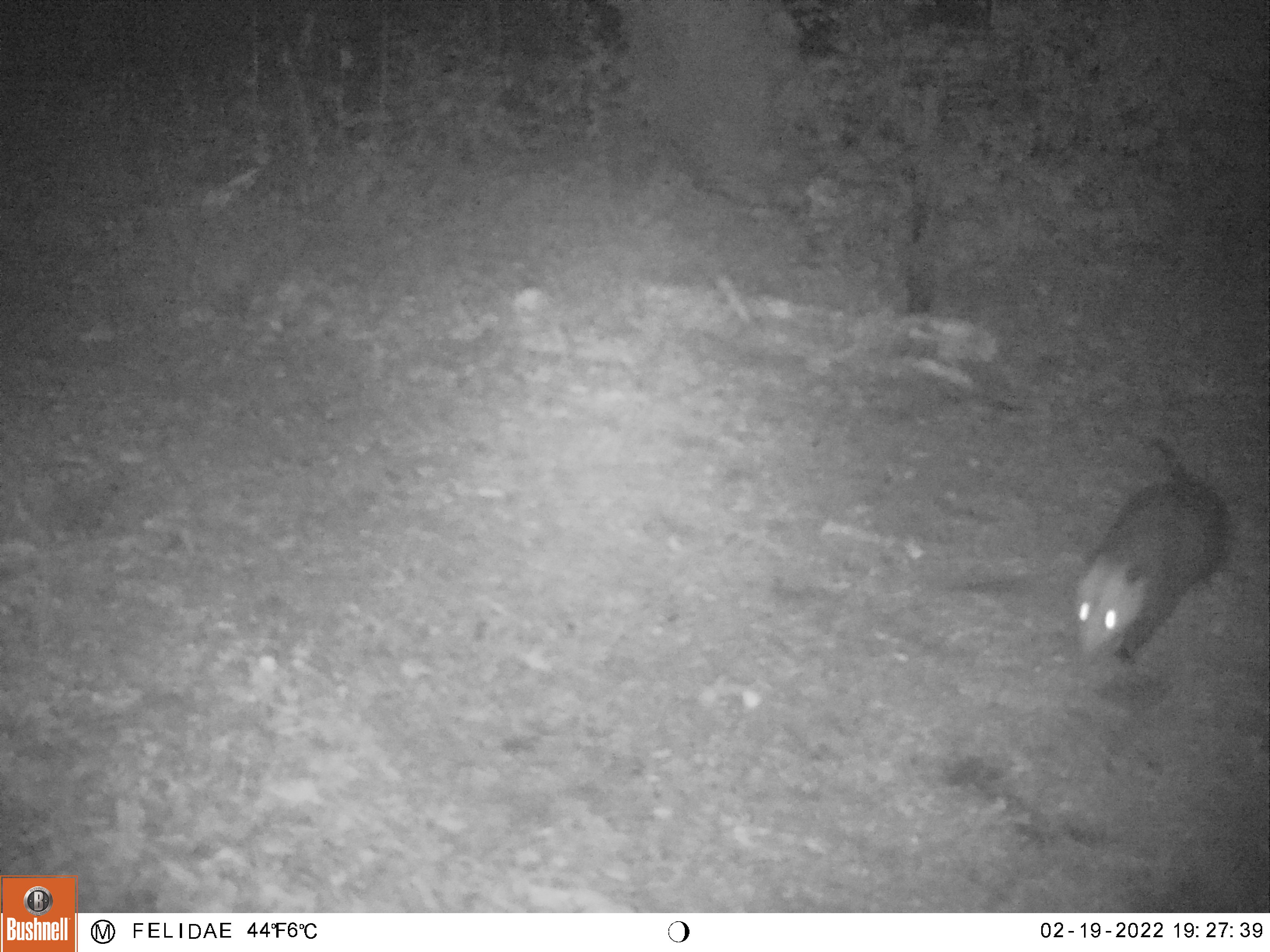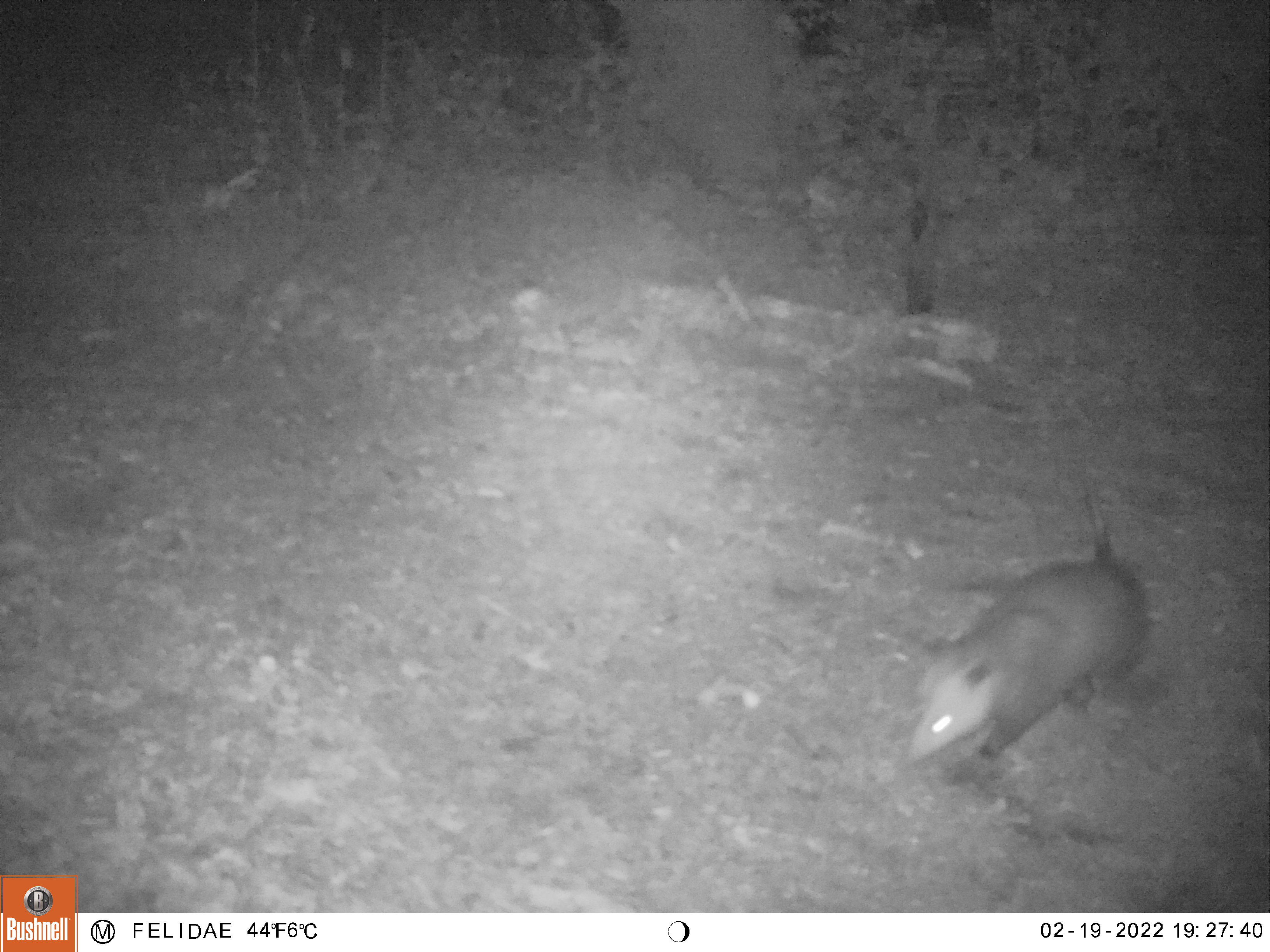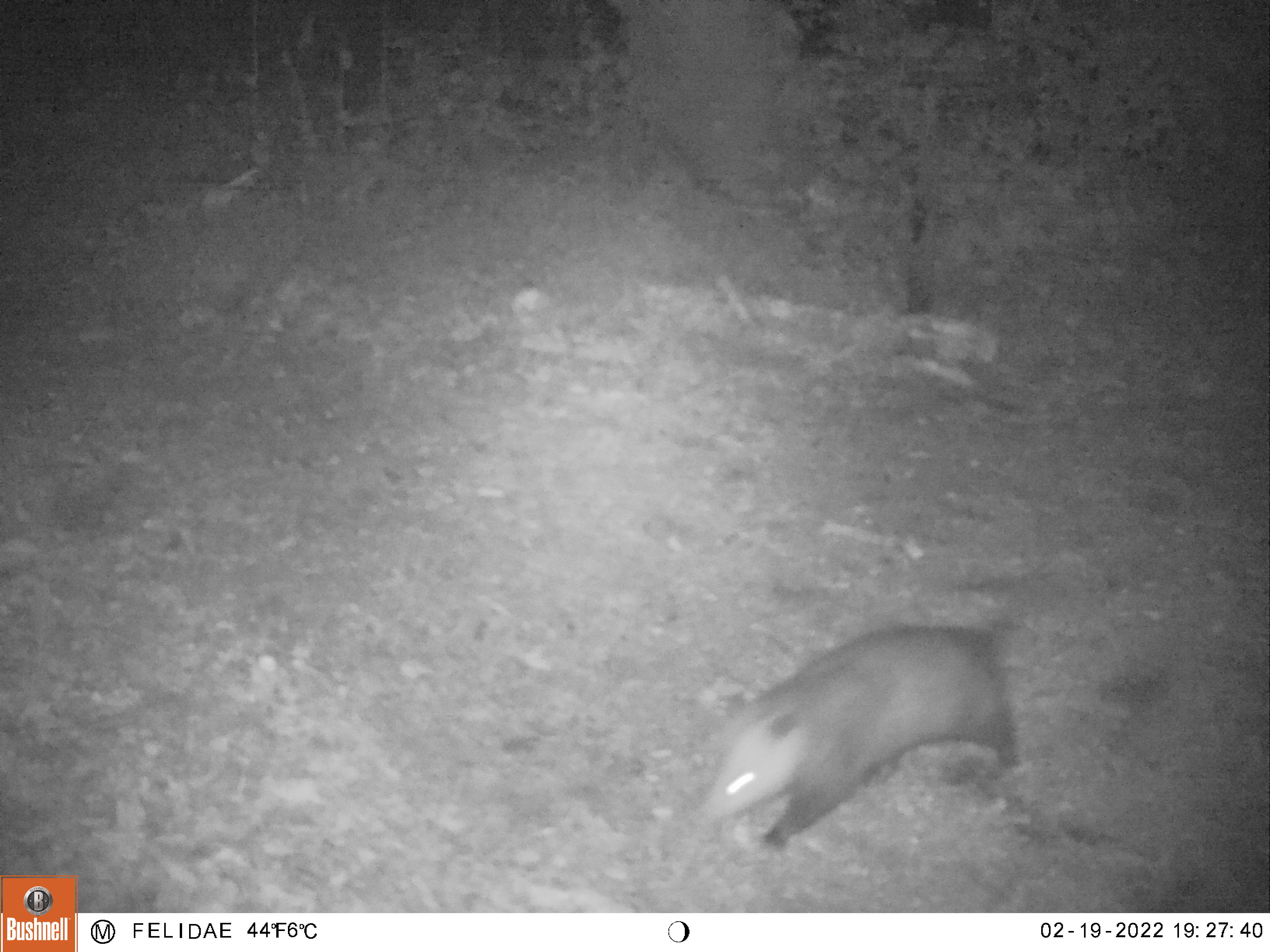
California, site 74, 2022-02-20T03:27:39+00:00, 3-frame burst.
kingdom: Animalia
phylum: Chordata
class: Mammalia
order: Didelphimorphia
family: Didelphidae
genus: Didelphis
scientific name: Didelphis virginiana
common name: virginia opossum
Virginia opossum (Didelphis virginiana).